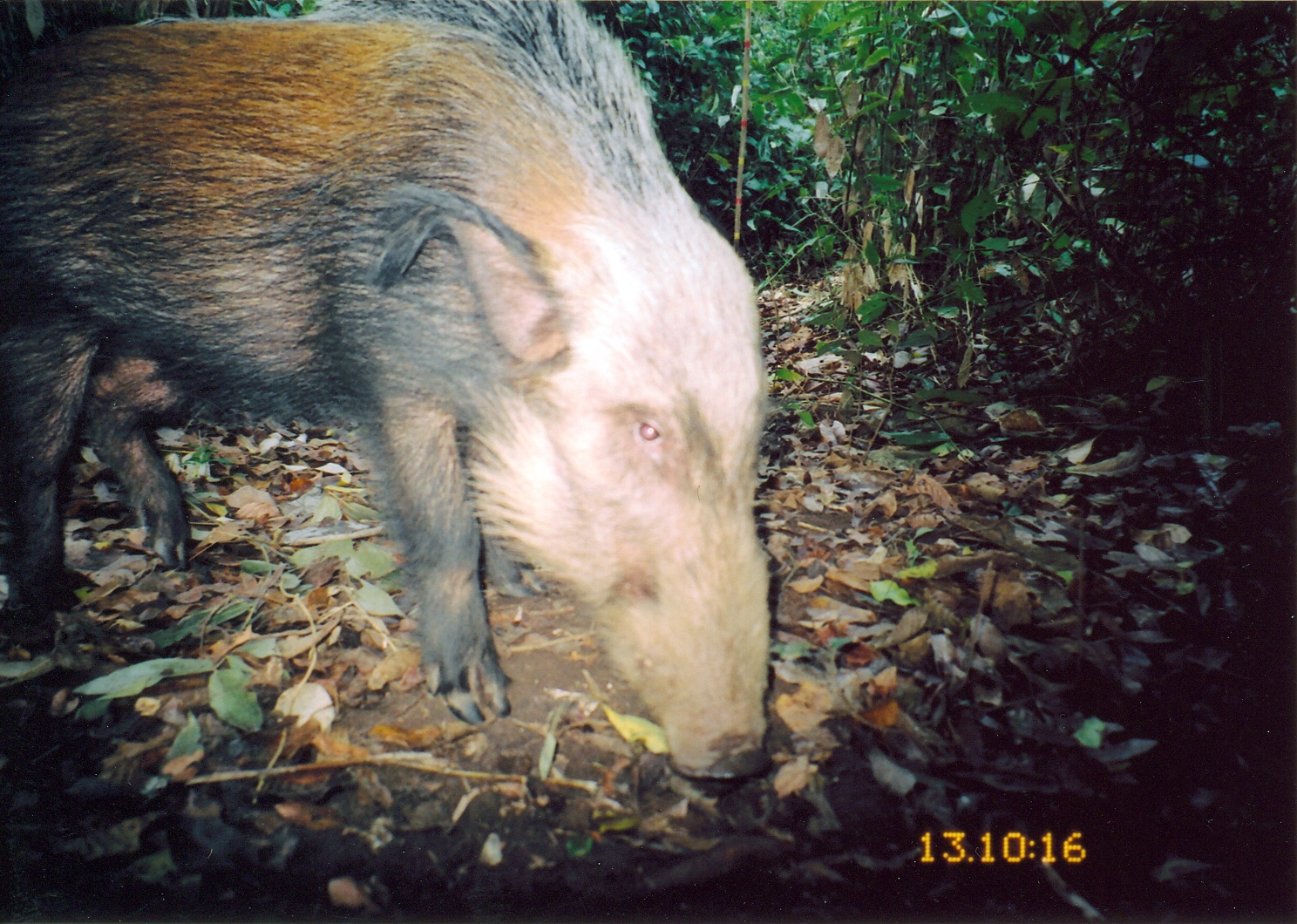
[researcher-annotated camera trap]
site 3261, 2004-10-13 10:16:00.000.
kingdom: Animalia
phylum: Chordata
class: Mammalia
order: Artiodactyla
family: Suidae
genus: Potamochoerus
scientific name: Potamochoerus larvatus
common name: bushpig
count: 1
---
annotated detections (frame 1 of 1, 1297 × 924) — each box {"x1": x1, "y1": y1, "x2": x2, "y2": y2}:
potamochoerus larvatus: {"x1": 0, "y1": 0, "x2": 772, "y2": 777}